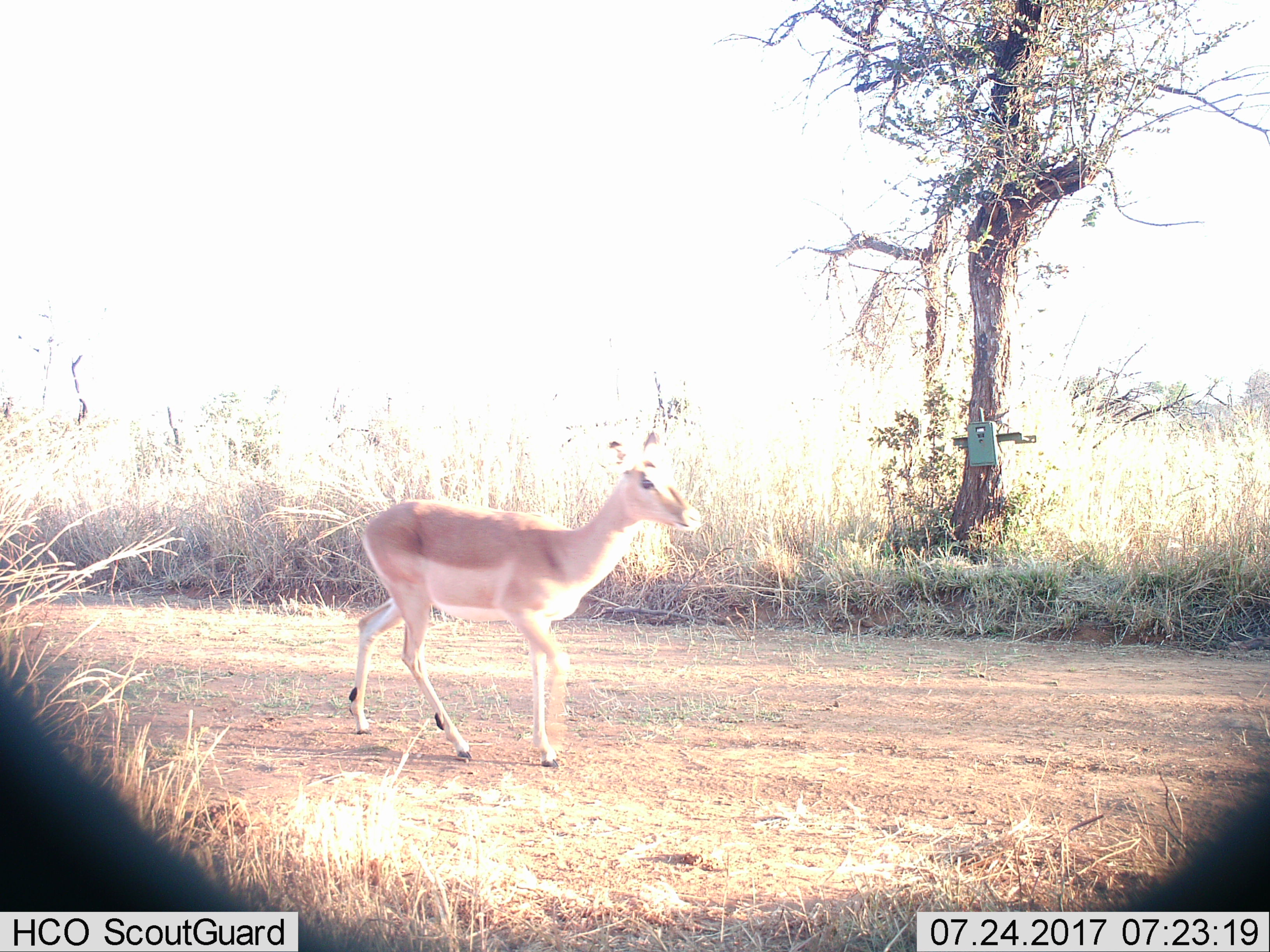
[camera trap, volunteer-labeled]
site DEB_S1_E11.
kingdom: Animalia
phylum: Chordata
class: Mammalia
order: Artiodactyla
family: Bovidae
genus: Aepyceros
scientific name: Aepyceros melampus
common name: impala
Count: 1.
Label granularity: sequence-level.